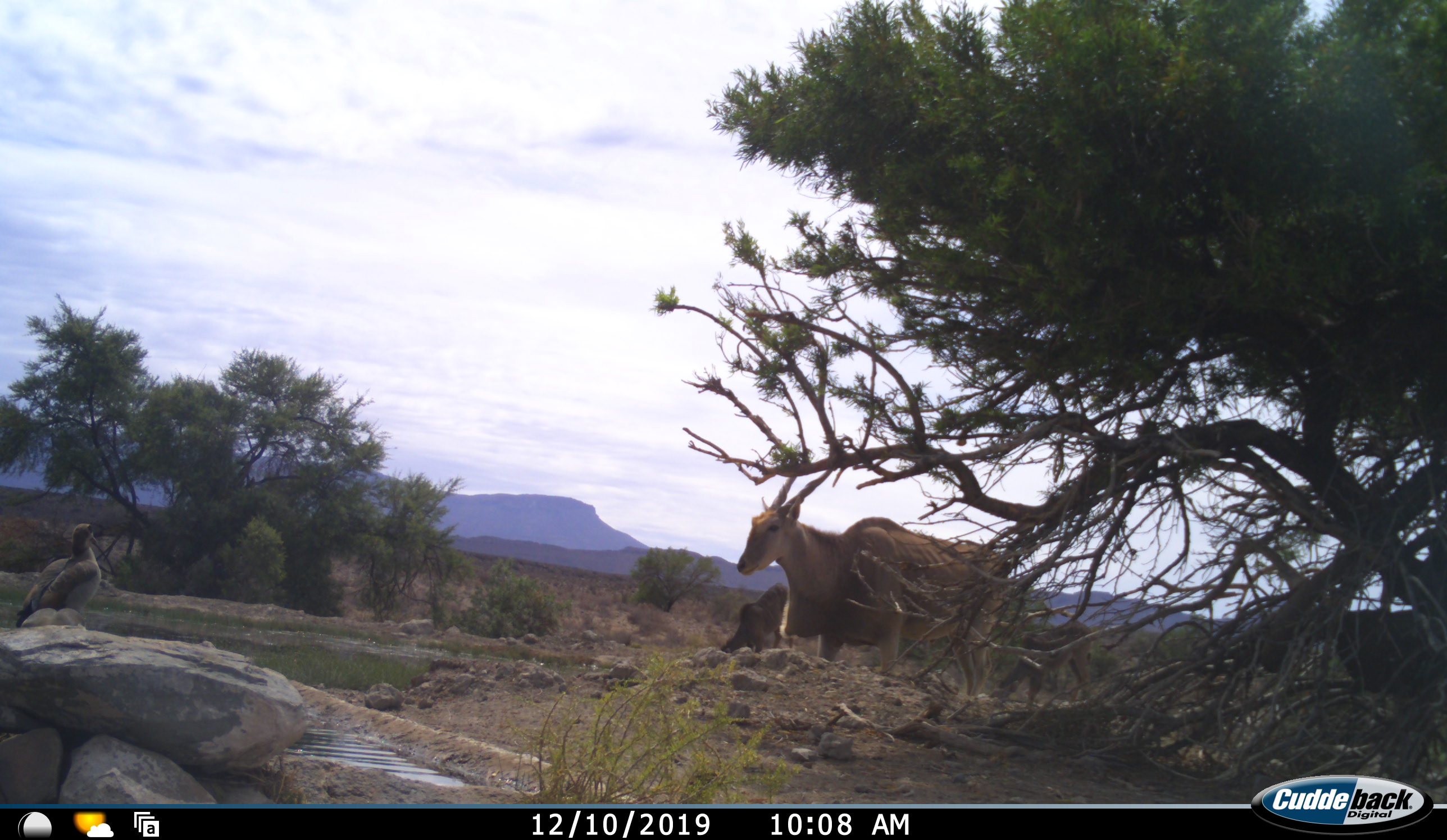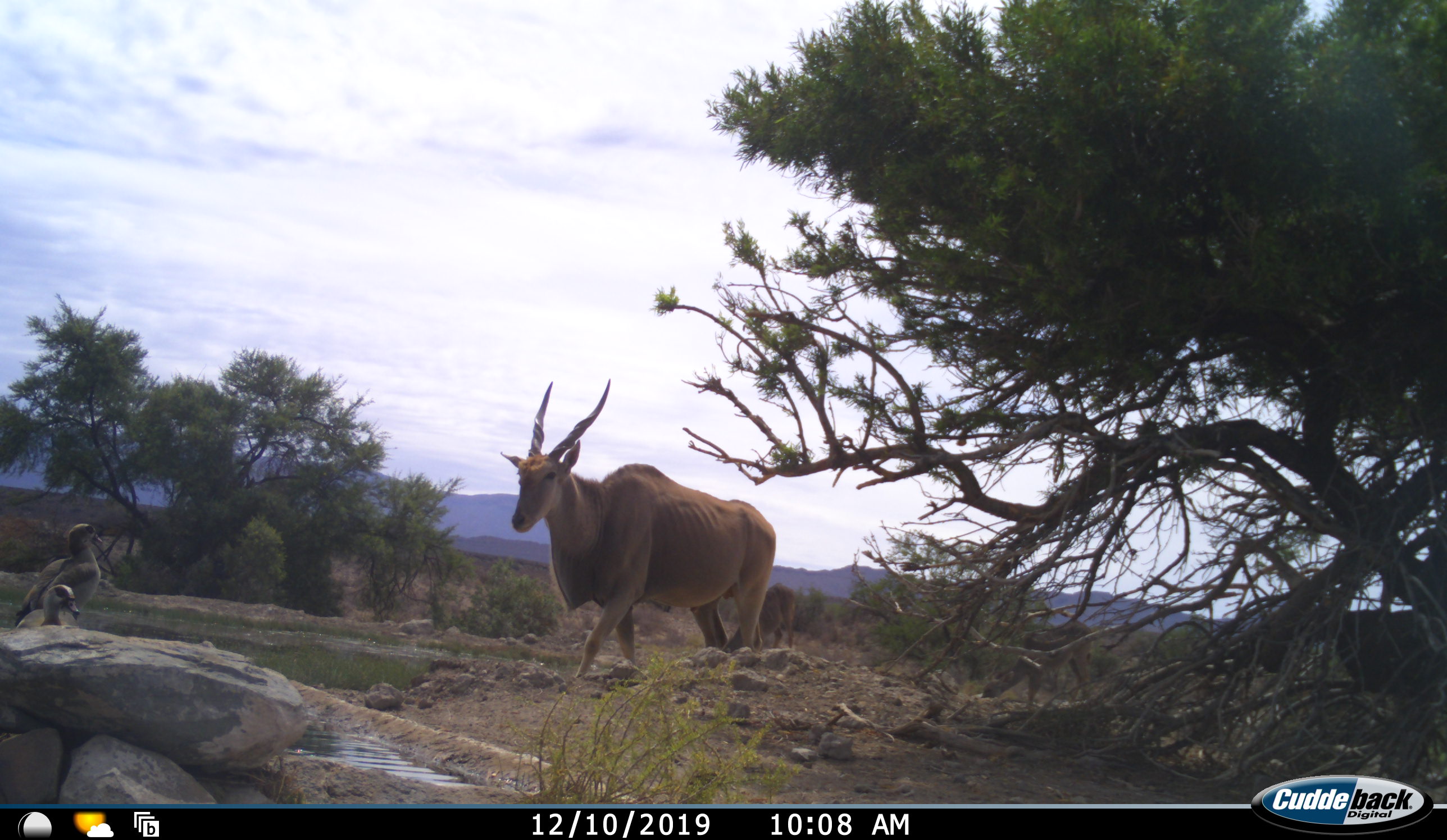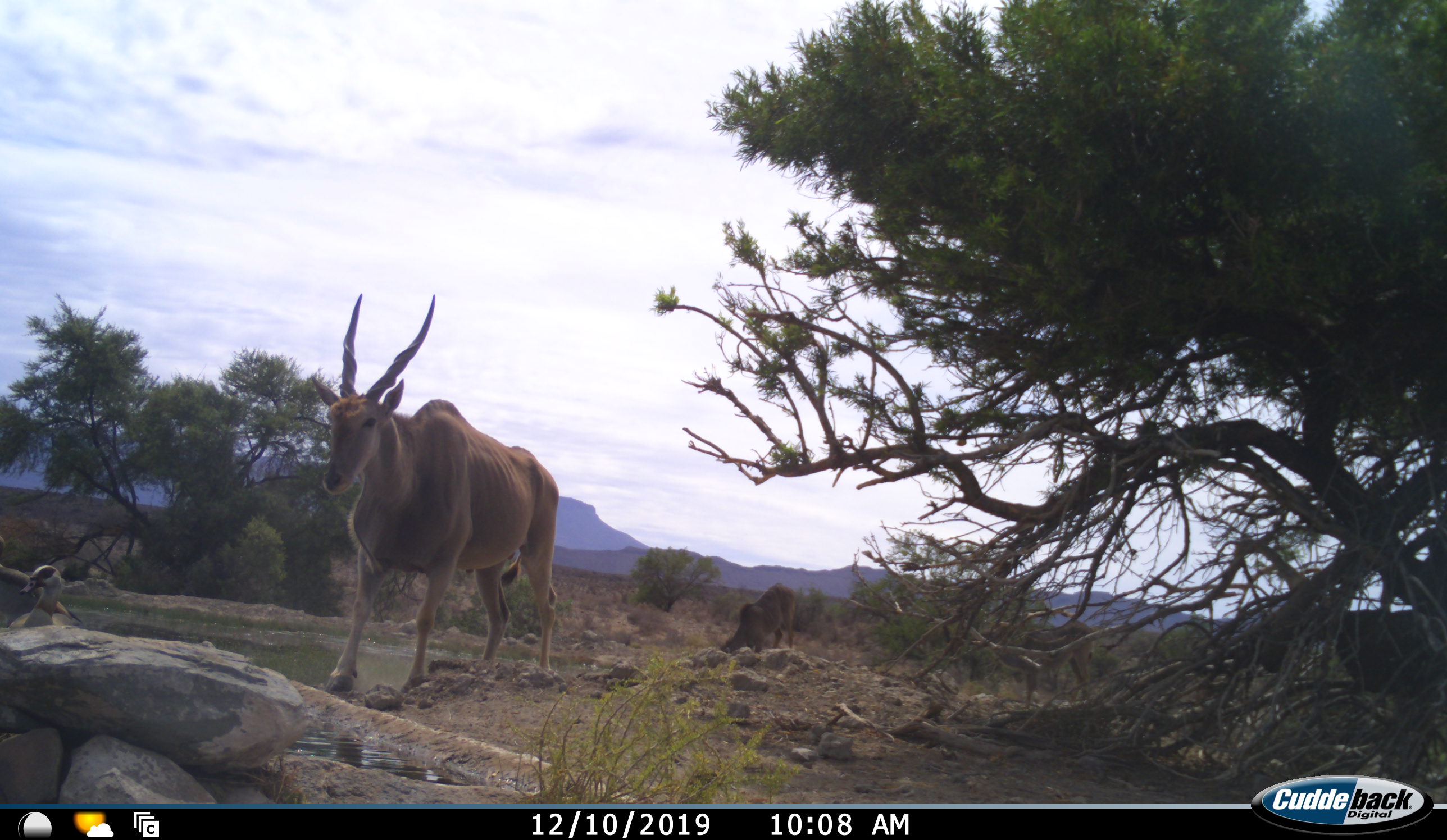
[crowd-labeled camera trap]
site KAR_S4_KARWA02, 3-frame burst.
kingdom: Animalia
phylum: Chordata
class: Aves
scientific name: Aves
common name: bird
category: birdother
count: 2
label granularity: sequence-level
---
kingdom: Animalia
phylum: Chordata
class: Mammalia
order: Artiodactyla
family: Bovidae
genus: Tragelaphus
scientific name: Tragelaphus oryx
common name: eland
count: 2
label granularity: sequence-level